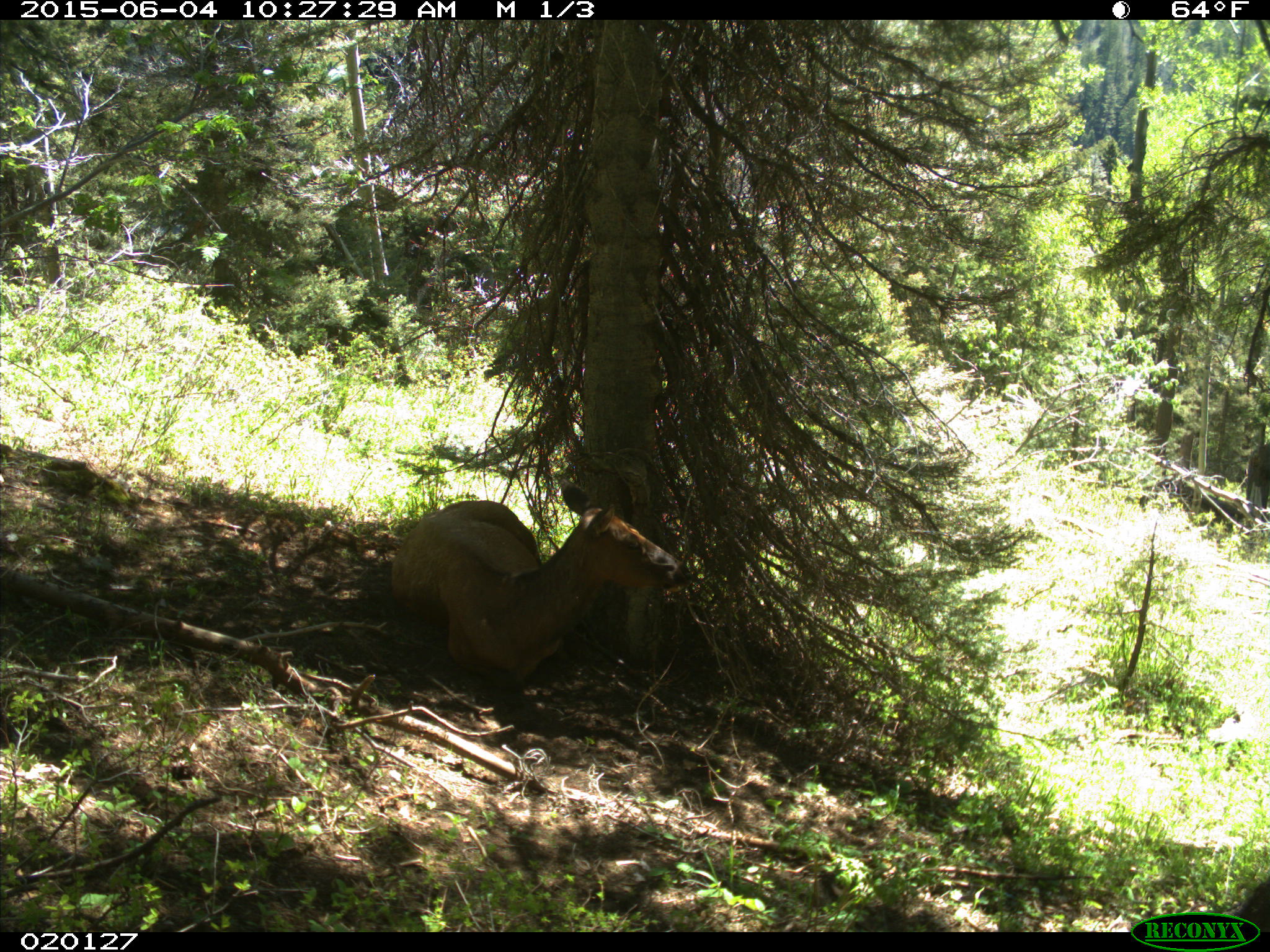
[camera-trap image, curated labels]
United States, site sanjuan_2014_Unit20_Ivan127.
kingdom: Animalia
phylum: Chordata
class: Mammalia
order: Artiodactyla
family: Cervidae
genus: Cervus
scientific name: Cervus elaphus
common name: red deer